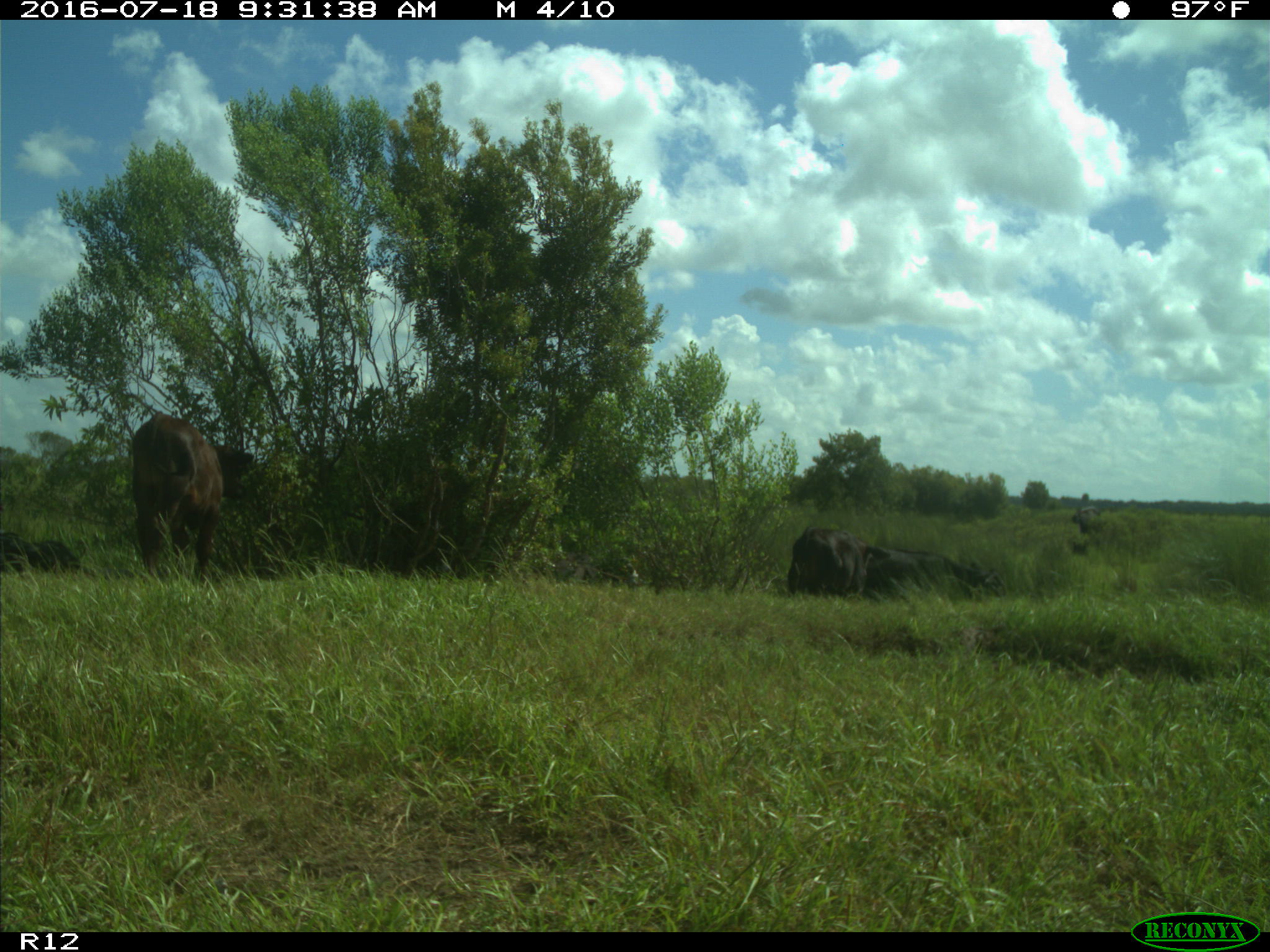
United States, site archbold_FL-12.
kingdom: Animalia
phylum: Chordata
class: Mammalia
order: Artiodactyla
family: Bovidae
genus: Bos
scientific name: Bos taurus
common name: domestic cow